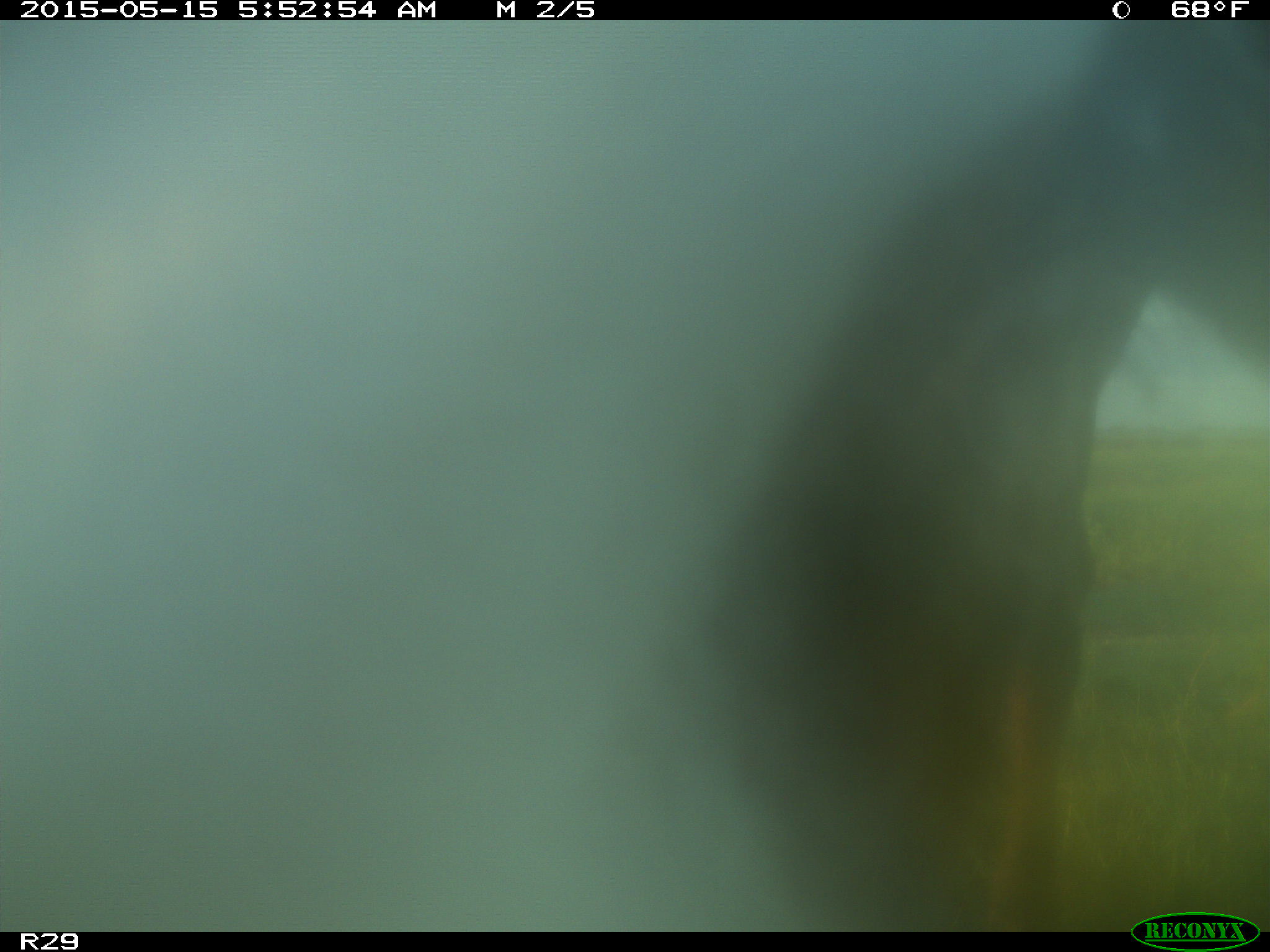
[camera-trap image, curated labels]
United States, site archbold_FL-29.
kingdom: Animalia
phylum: Chordata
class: Mammalia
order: Artiodactyla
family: Bovidae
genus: Bos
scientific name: Bos taurus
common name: domestic cow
Bos taurus (domestic cow).